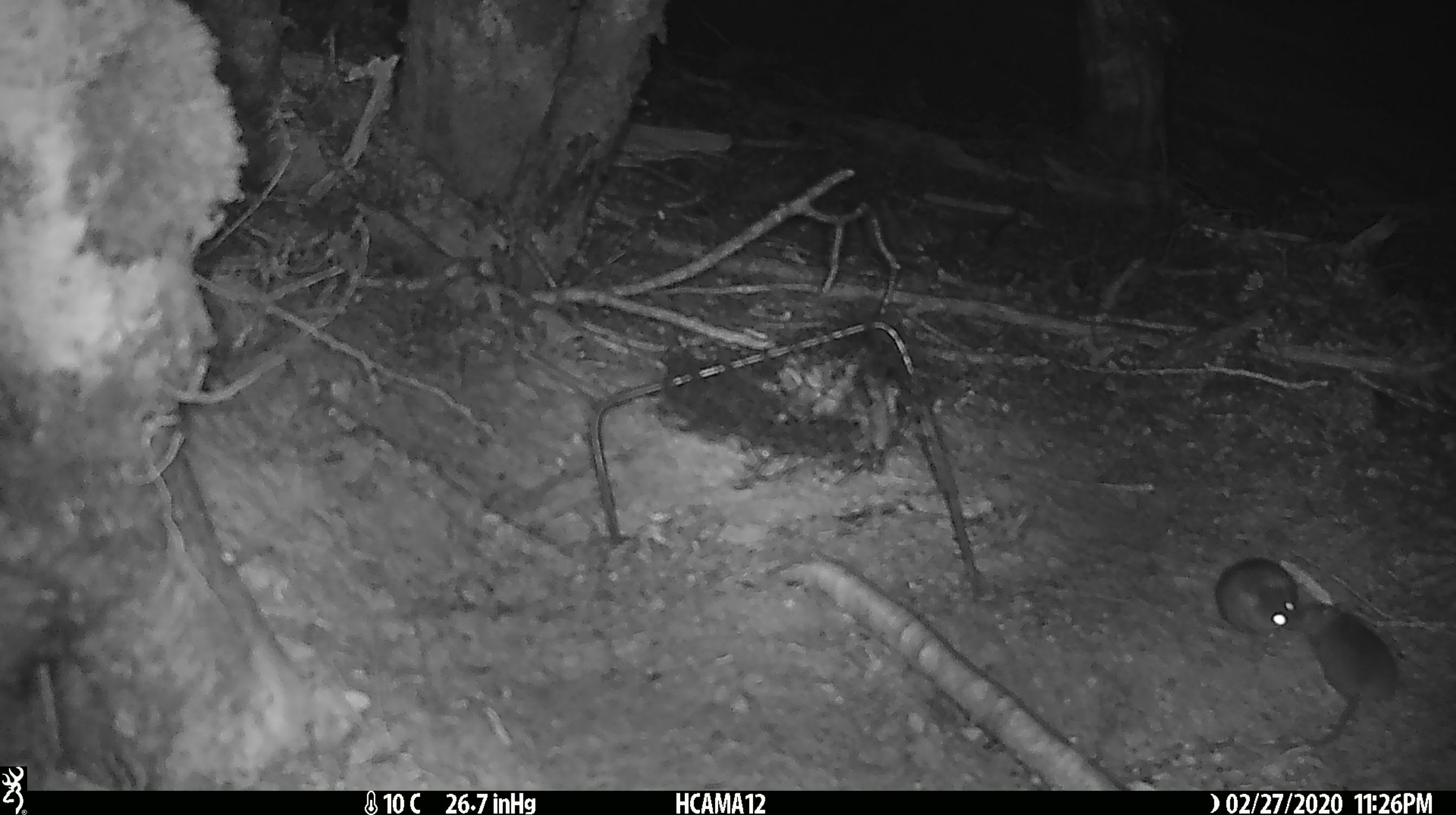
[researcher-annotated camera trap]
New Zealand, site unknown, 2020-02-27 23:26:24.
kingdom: Animalia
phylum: Chordata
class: Mammalia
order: Rodentia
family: Muridae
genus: Mus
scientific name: Mus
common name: mouse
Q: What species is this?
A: Mouse (Mus).